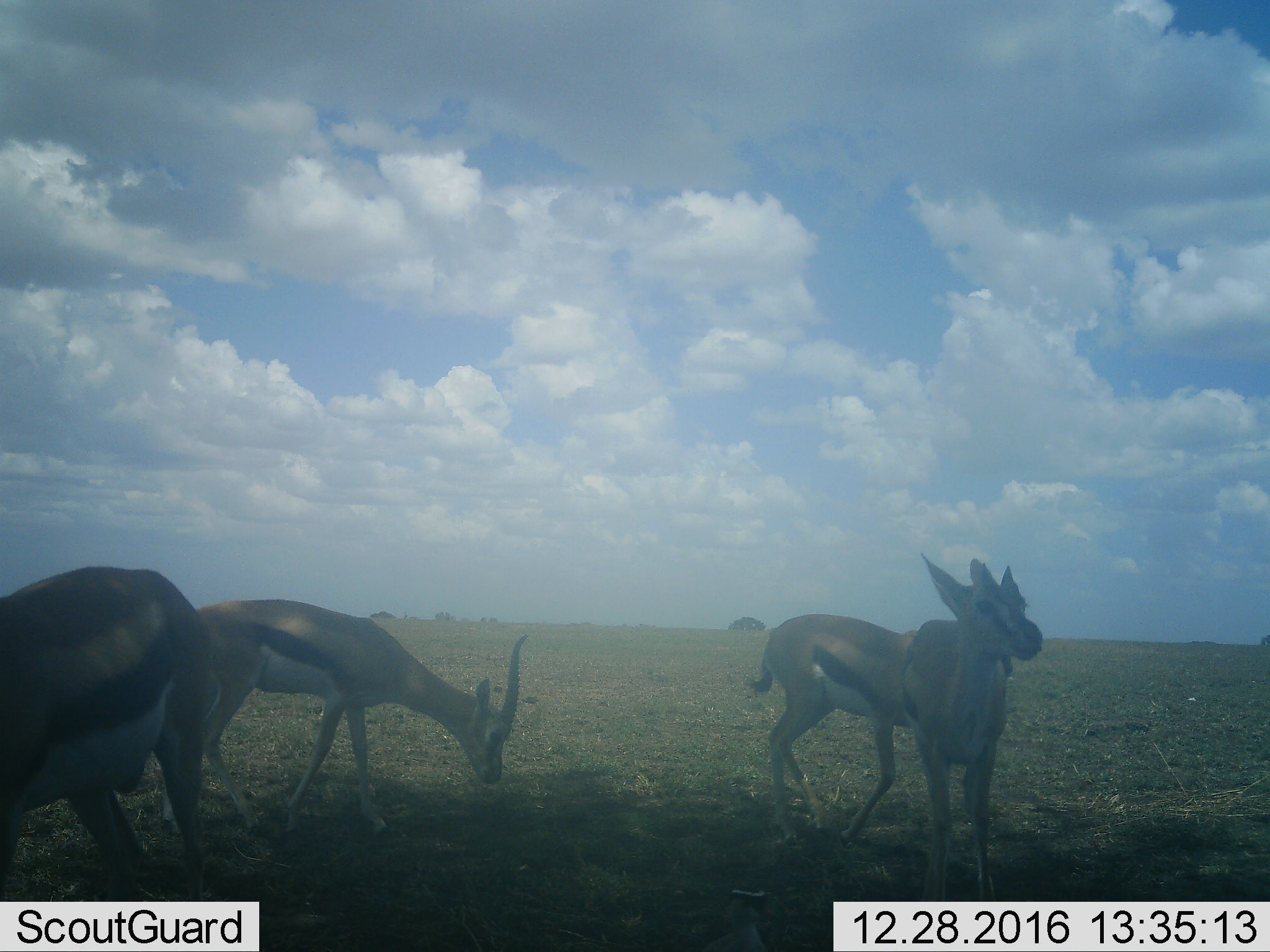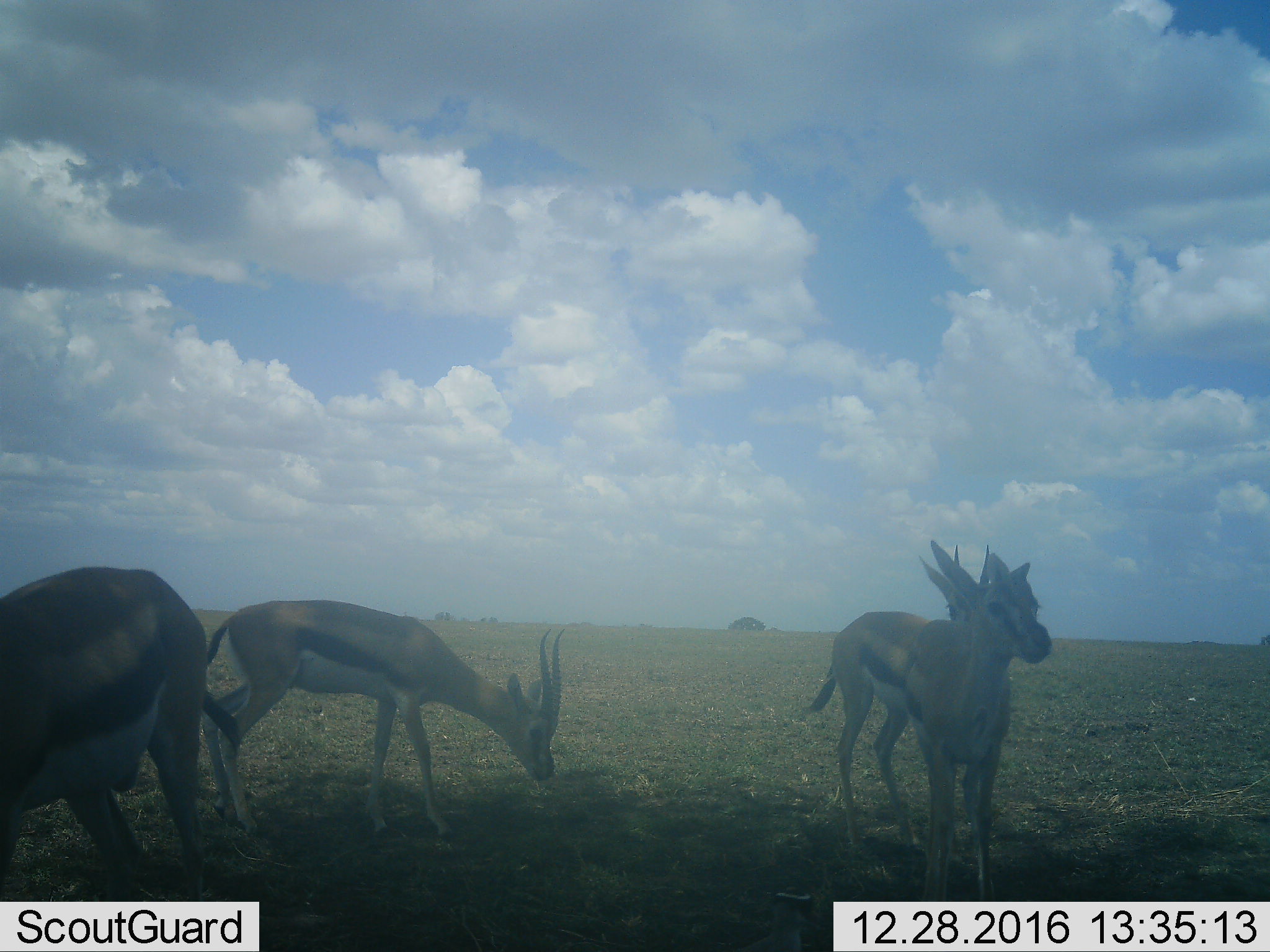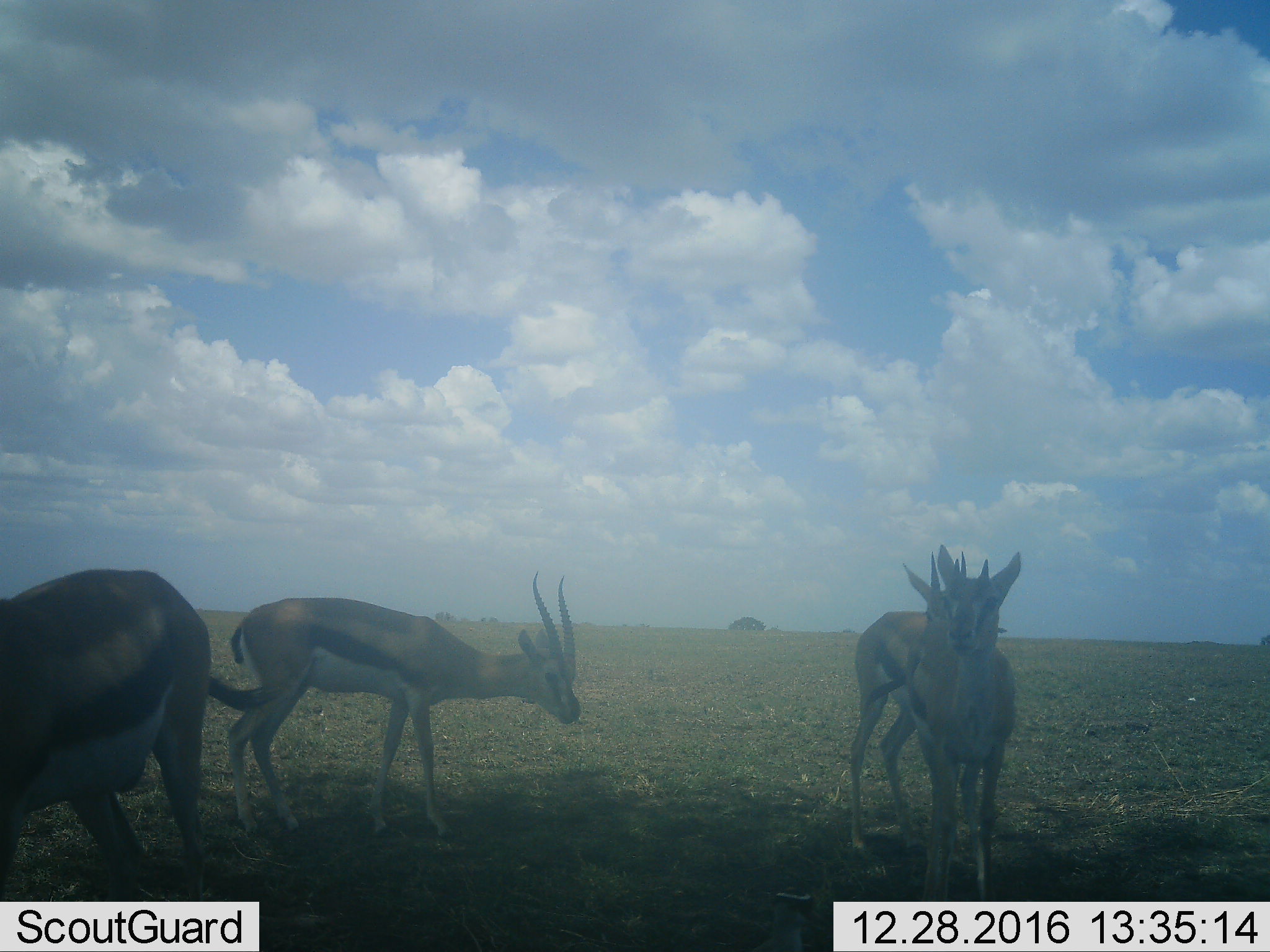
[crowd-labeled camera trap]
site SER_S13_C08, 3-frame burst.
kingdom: Animalia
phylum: Chordata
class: Mammalia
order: Artiodactyla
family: Bovidae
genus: Eudorcas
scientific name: Eudorcas thomsonii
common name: thomson's gazelle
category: gazellethomsons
Gazellethomsons (thomson's gazelle) (Eudorcas thomsonii), count 4. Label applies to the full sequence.